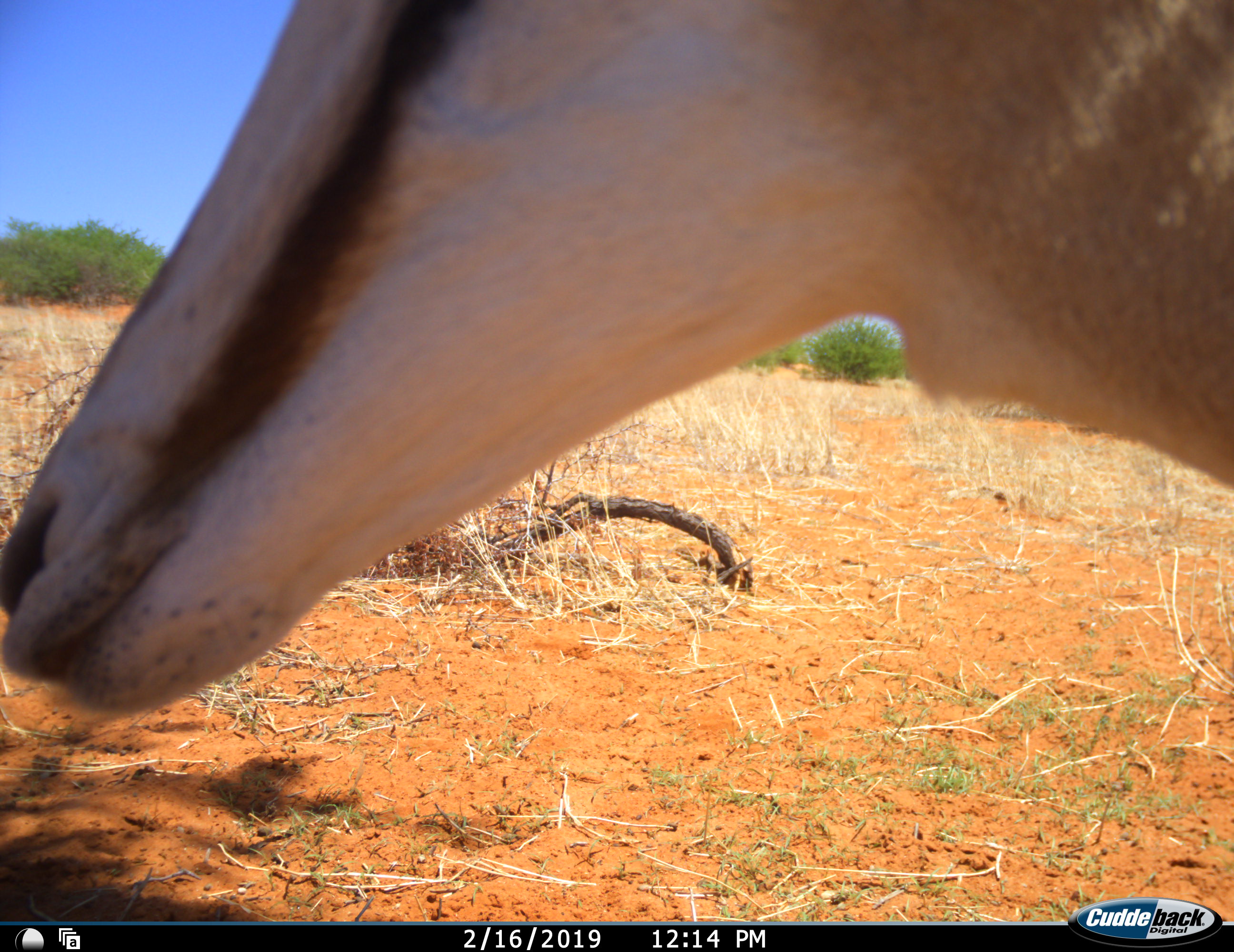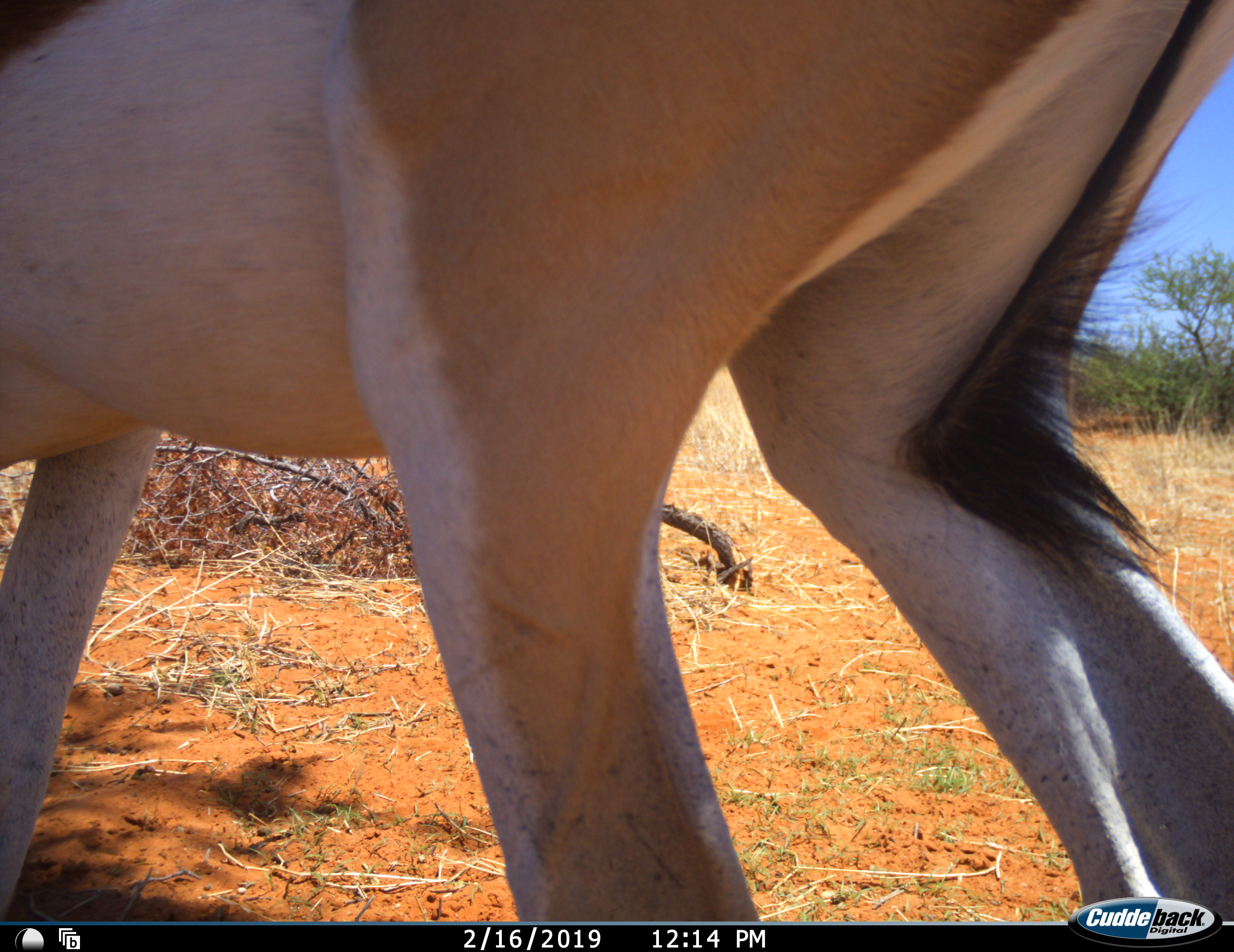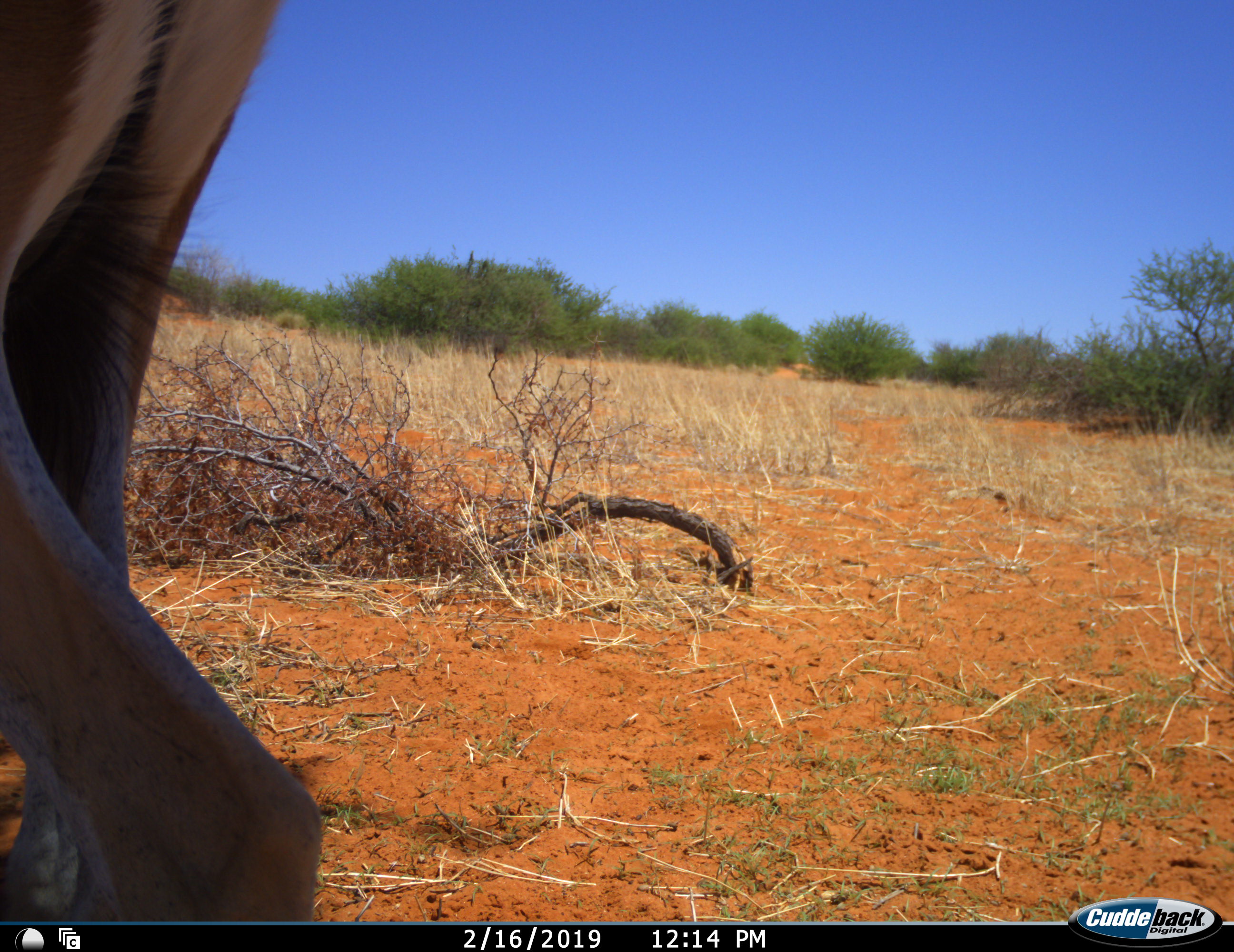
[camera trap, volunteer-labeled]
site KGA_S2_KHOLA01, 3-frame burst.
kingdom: Animalia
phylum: Chordata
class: Mammalia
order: Artiodactyla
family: Bovidae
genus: Antidorcas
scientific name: Antidorcas marsupialis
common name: springbok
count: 1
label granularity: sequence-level